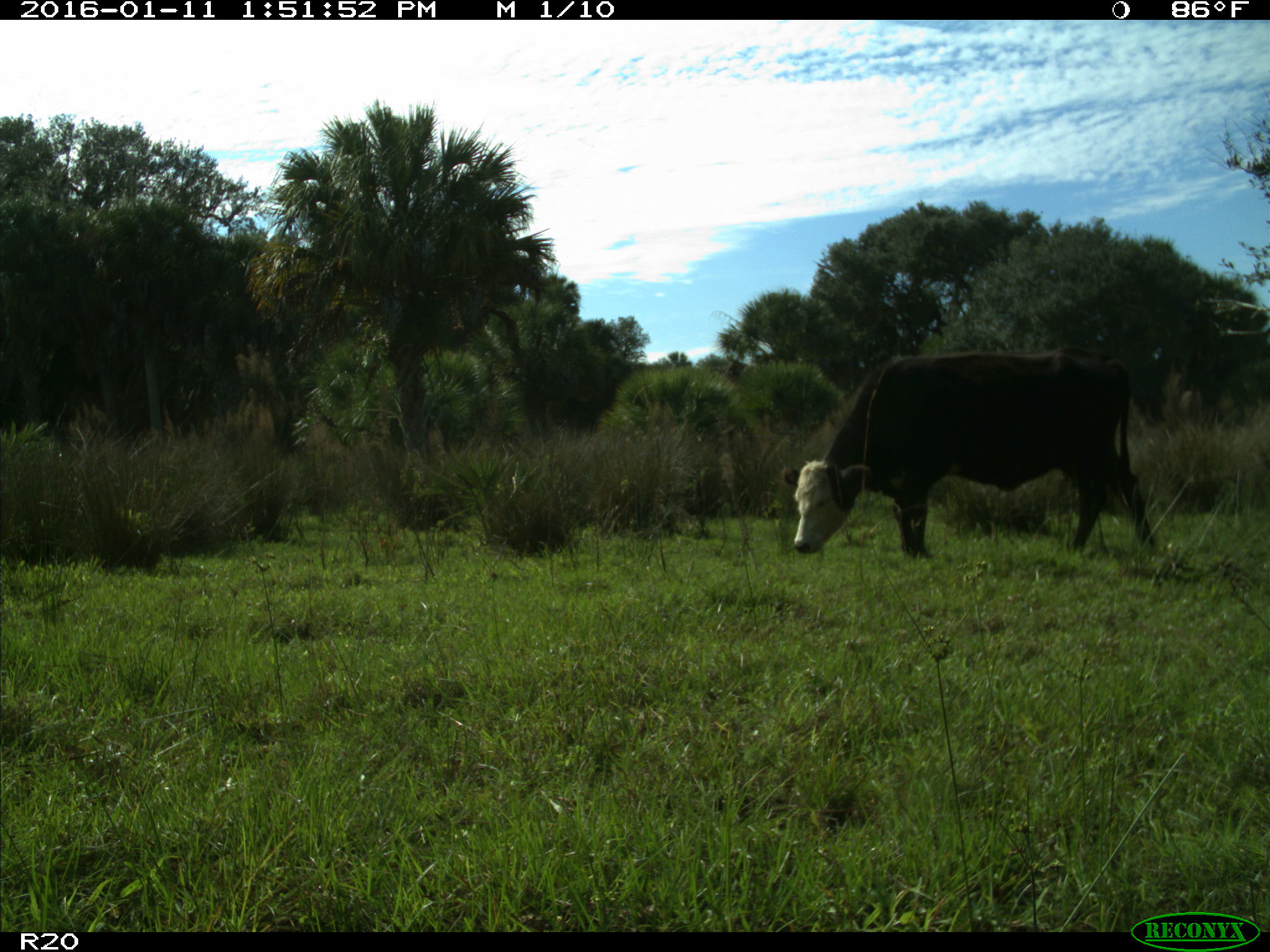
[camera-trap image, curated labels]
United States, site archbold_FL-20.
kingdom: Animalia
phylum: Chordata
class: Mammalia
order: Artiodactyla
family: Bovidae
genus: Bos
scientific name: Bos taurus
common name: domestic cow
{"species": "Bos taurus (domestic cow)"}